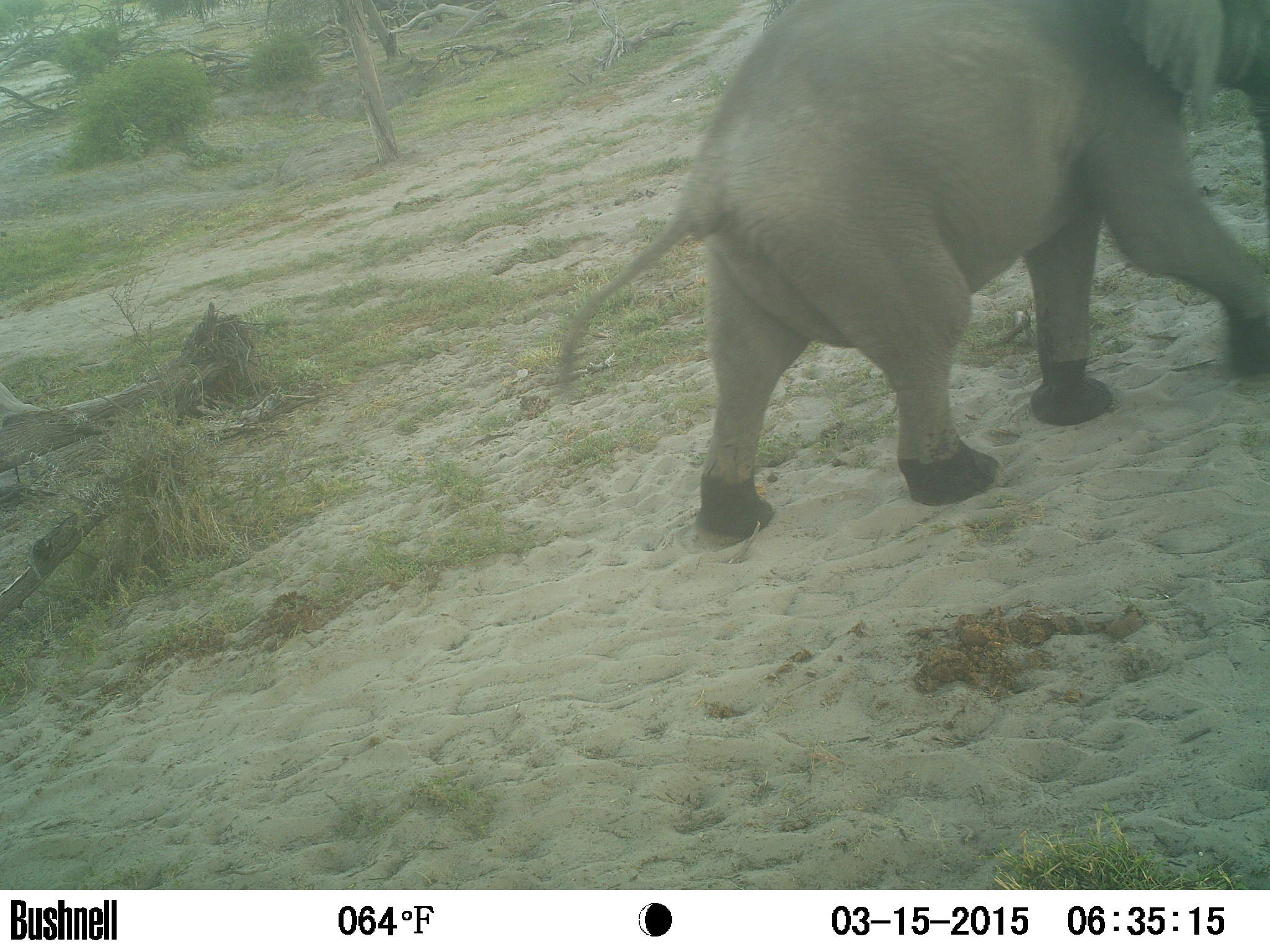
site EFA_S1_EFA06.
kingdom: Animalia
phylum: Chordata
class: Mammalia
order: Proboscidea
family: Elephantidae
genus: Loxodonta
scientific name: Loxodonta africana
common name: african bush elephant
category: elephant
Elephant (african bush elephant) (Loxodonta africana), count 1. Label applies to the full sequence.